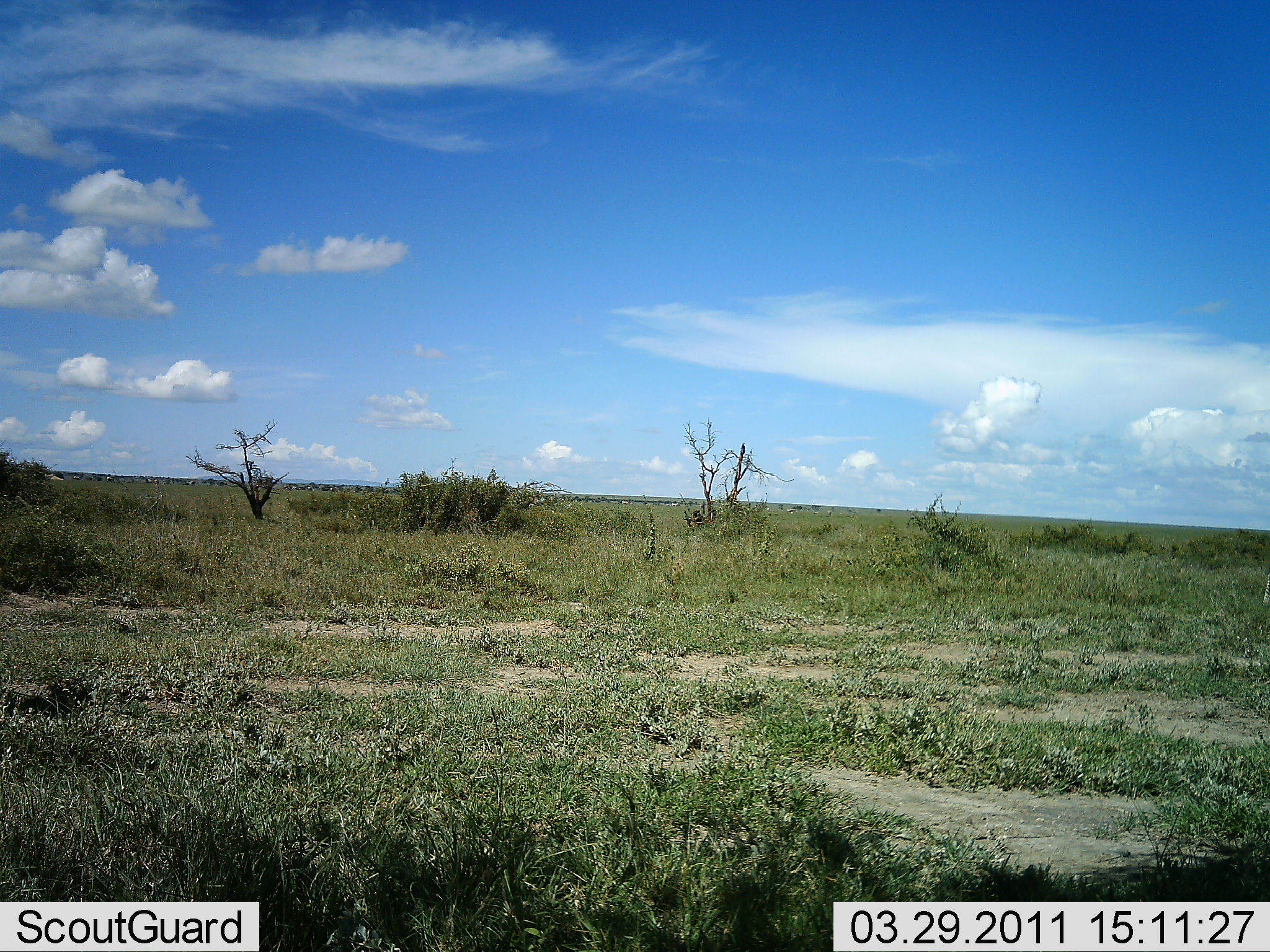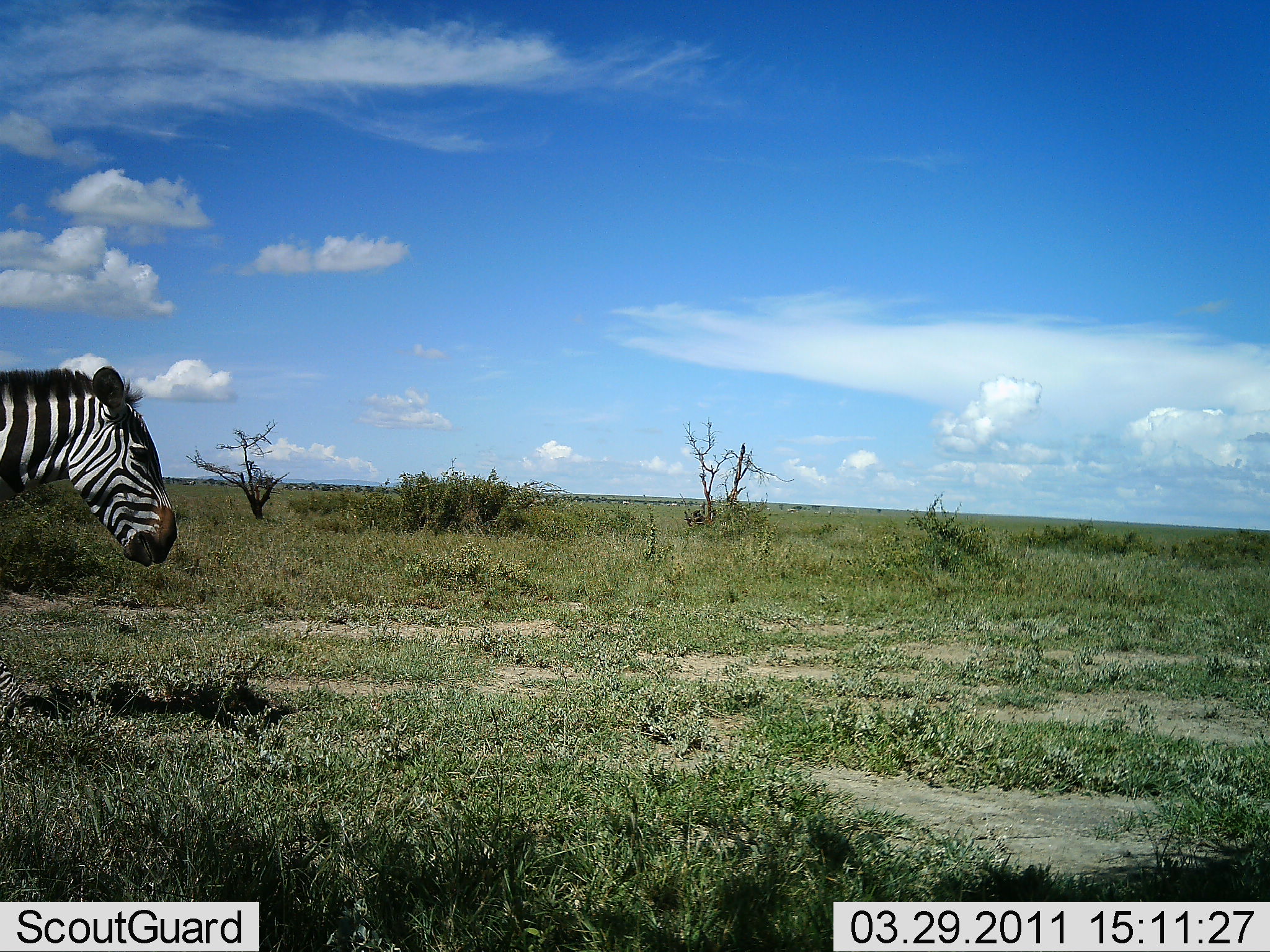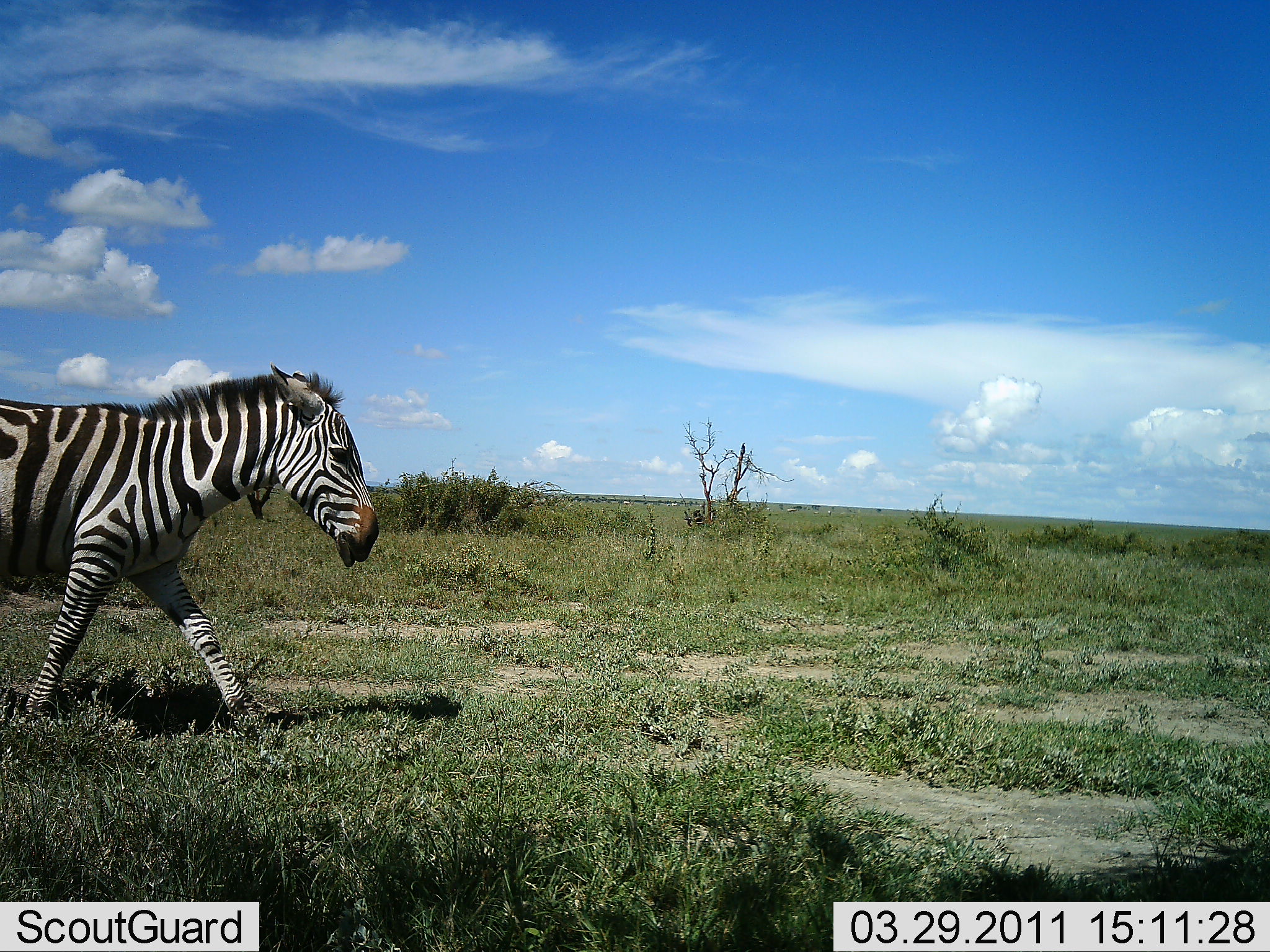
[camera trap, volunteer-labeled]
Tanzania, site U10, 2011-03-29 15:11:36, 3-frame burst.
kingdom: Animalia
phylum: Chordata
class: Mammalia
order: Perissodactyla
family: Equidae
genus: Equus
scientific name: Equus quagga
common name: plains zebra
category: zebra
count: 1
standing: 10%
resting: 0%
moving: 90%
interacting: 0%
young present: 0%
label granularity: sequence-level